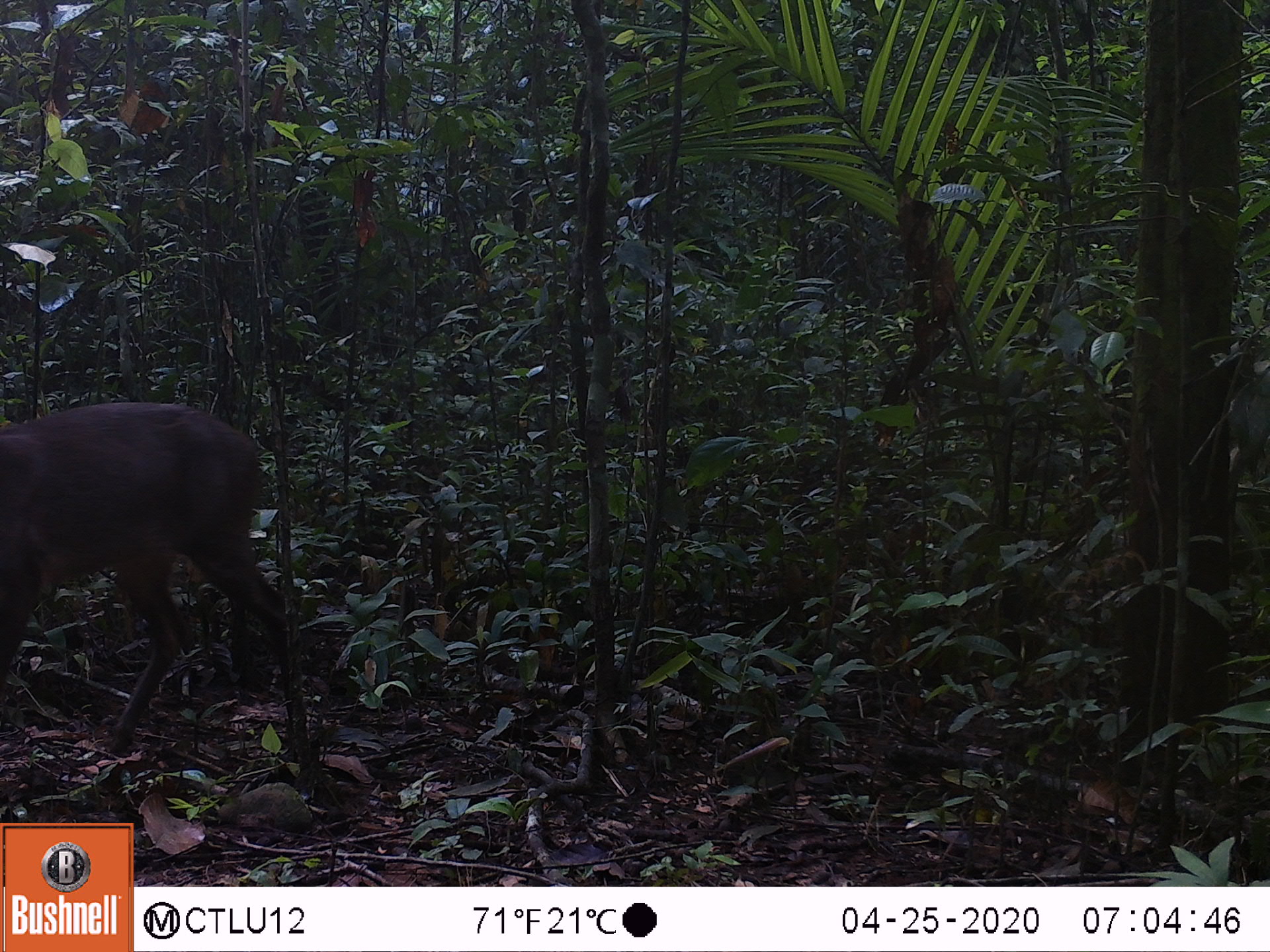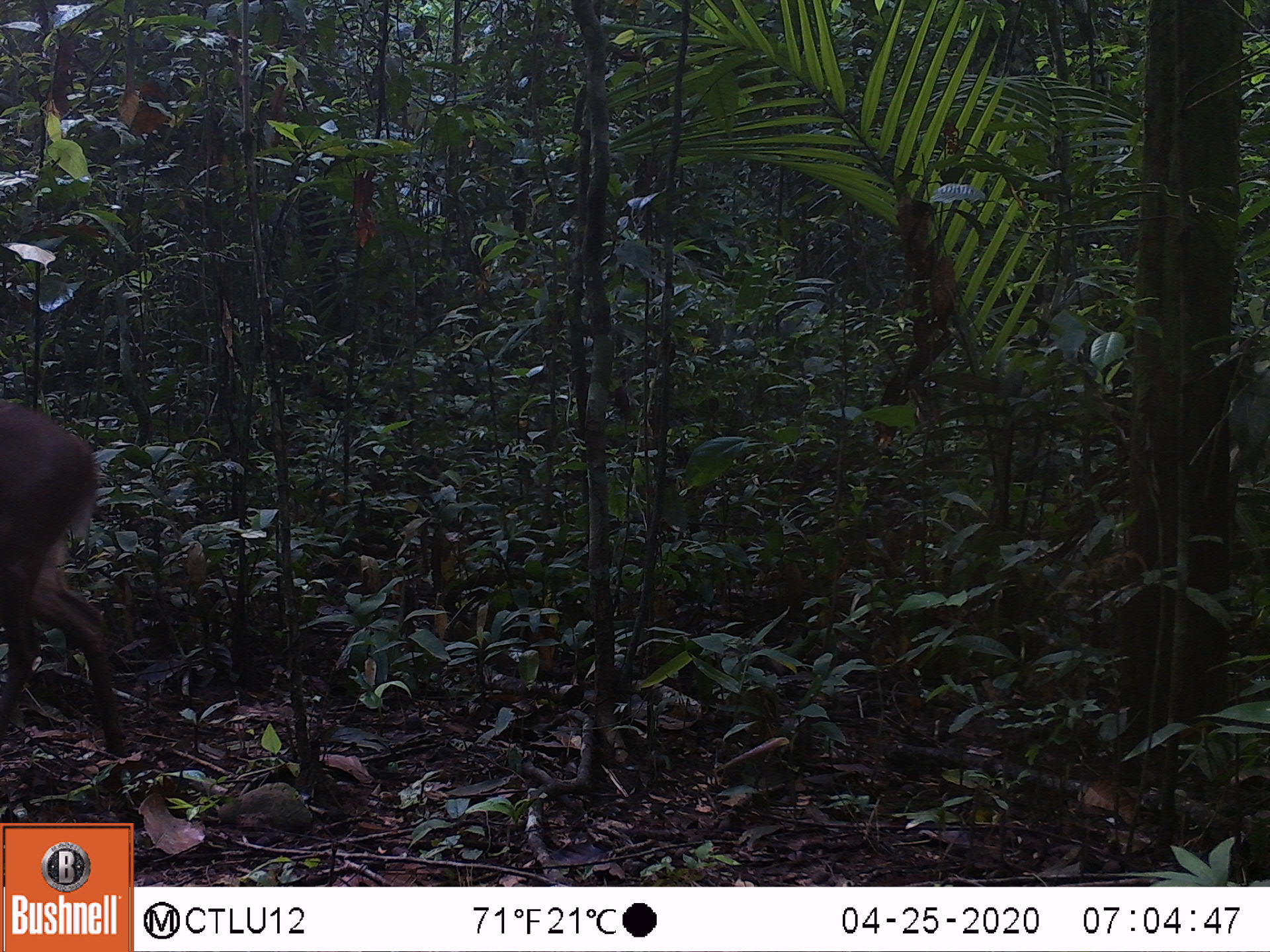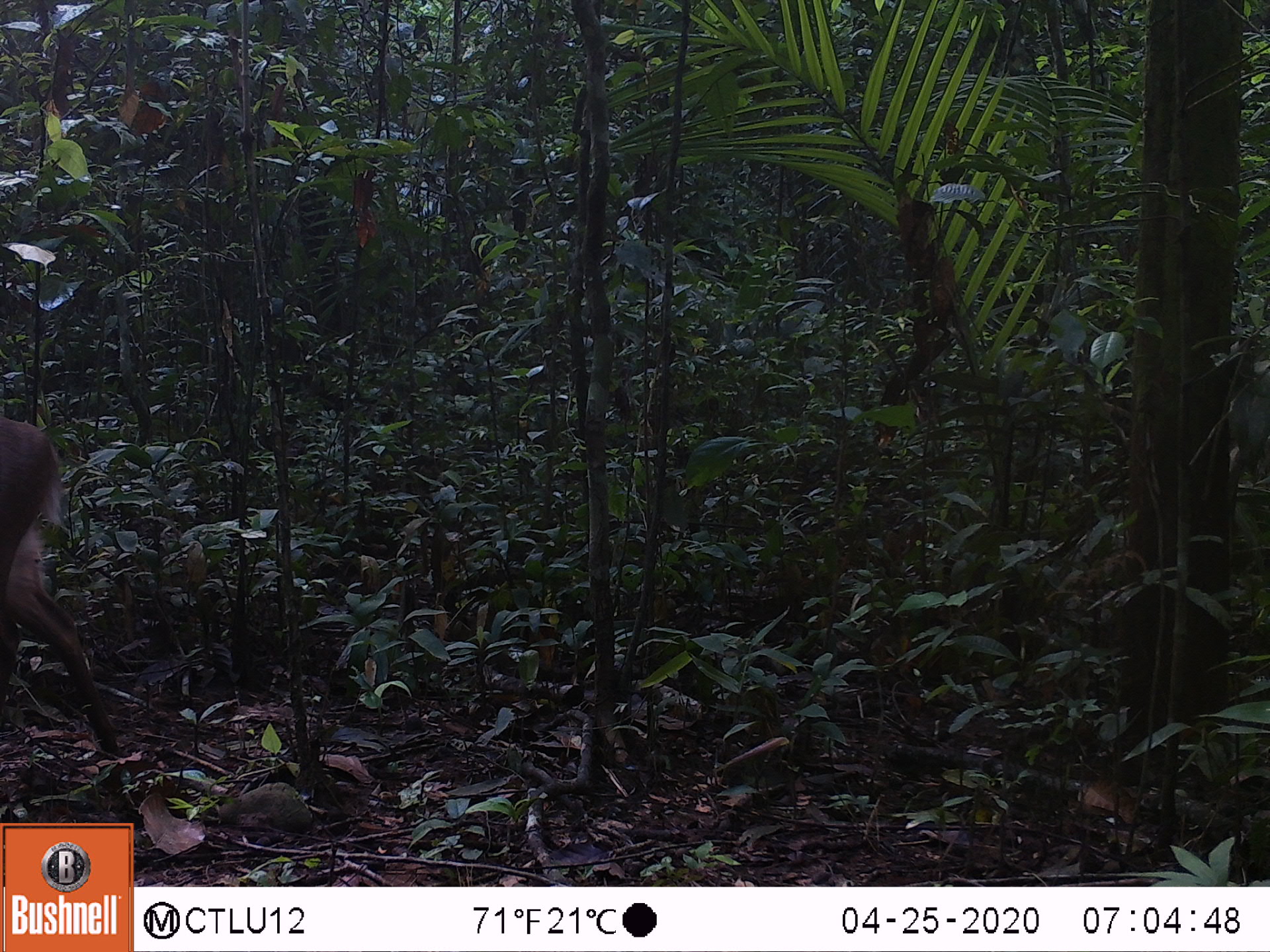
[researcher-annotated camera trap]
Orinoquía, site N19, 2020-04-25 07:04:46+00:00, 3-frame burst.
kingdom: Animalia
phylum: Chordata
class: Mammalia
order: Artiodactyla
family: Cervidae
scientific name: Cervidae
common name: deer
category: unknown cervid